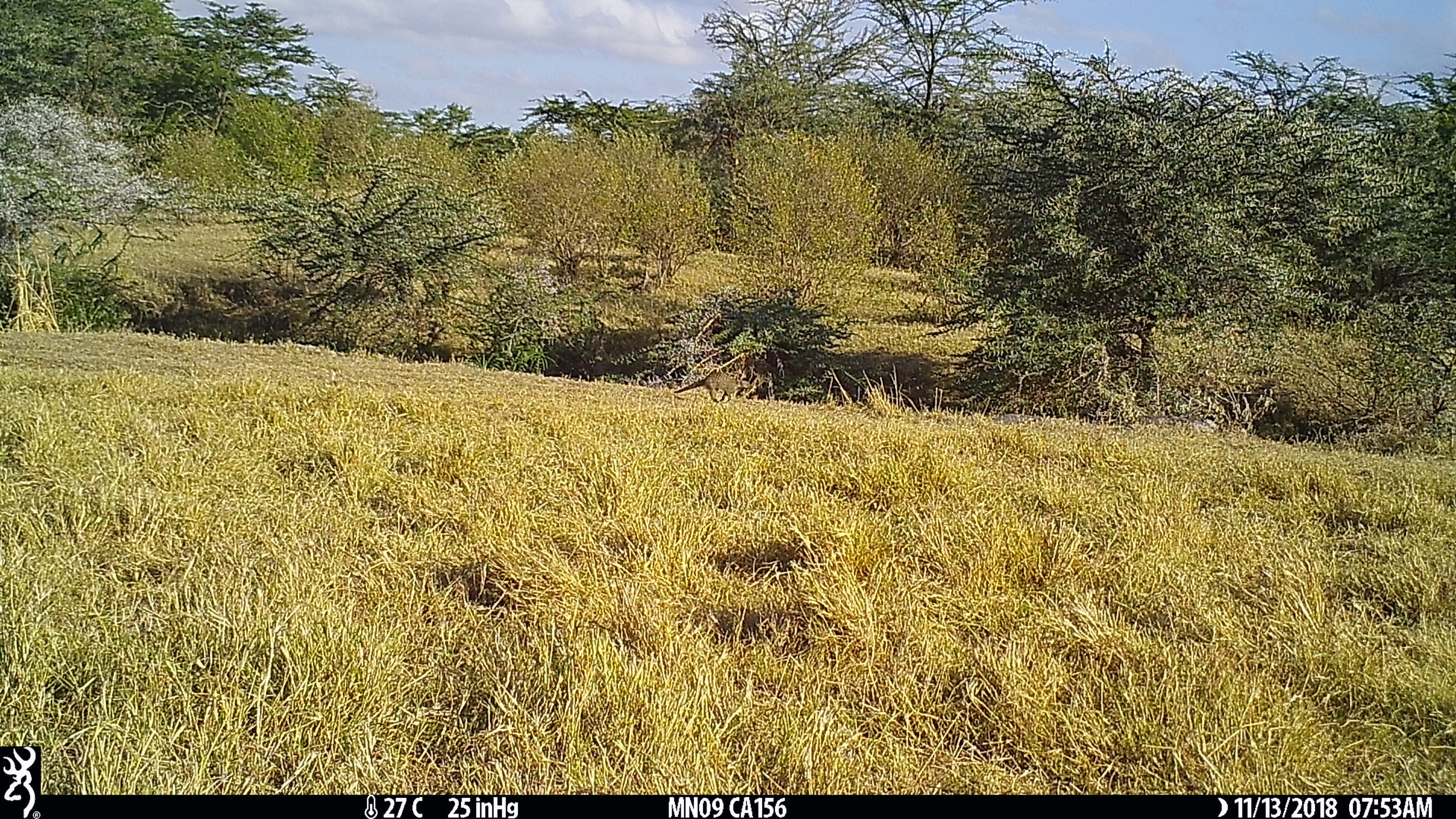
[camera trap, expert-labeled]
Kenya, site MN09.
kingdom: Animalia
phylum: Chordata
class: Mammalia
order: Carnivora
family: Herpestidae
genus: Mungos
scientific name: Mungos mungo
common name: banded mongoose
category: mongoose banded